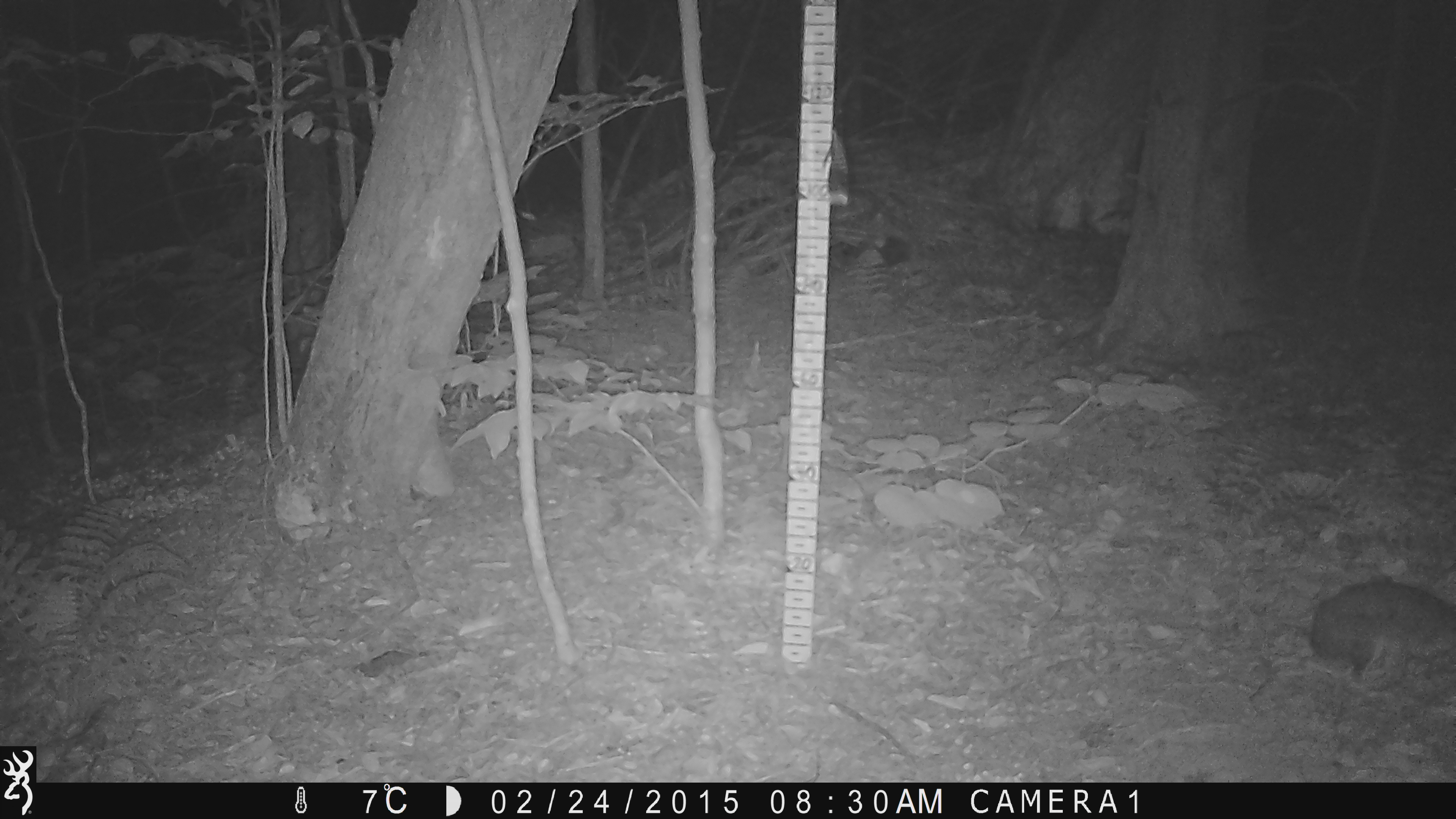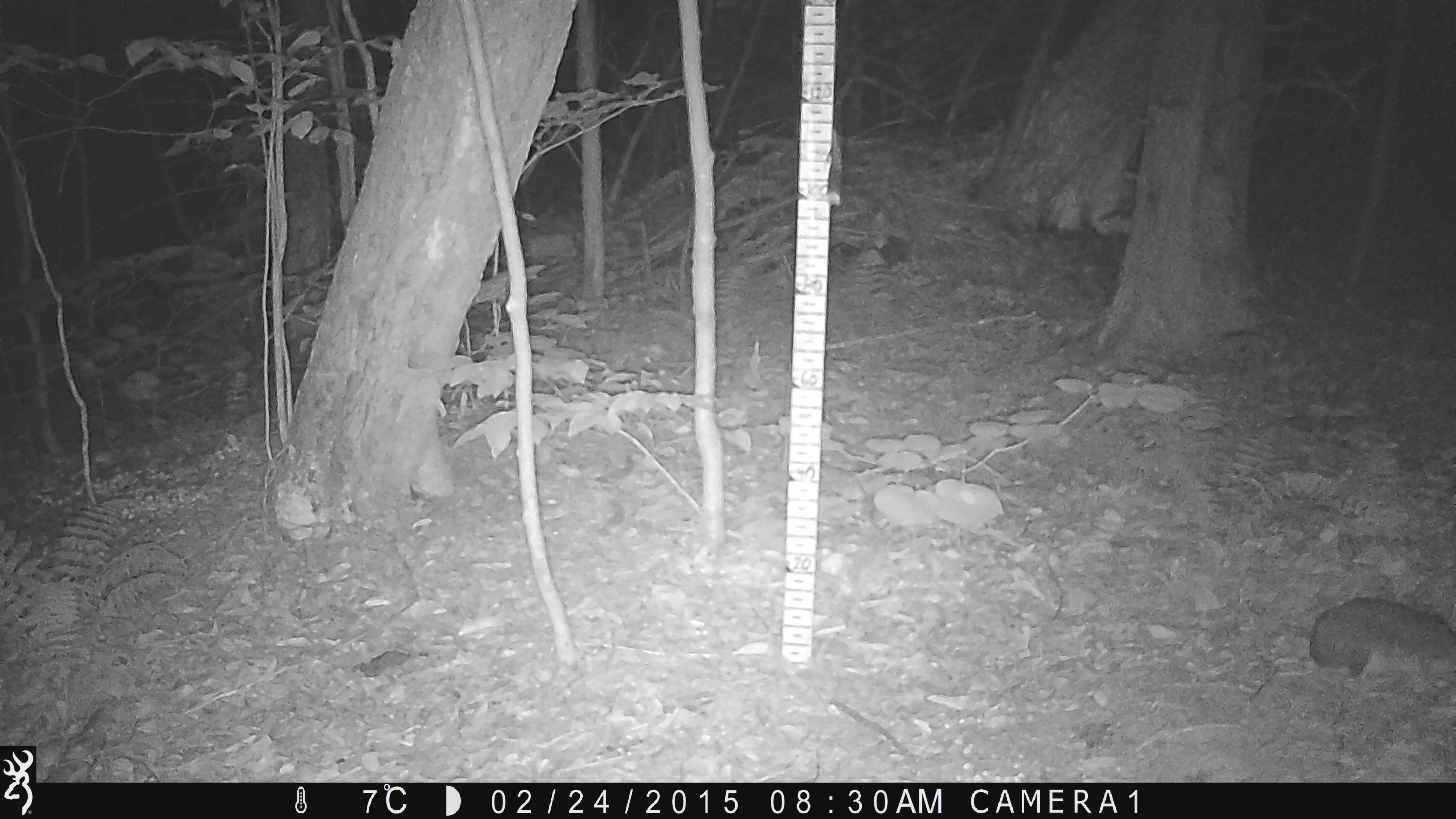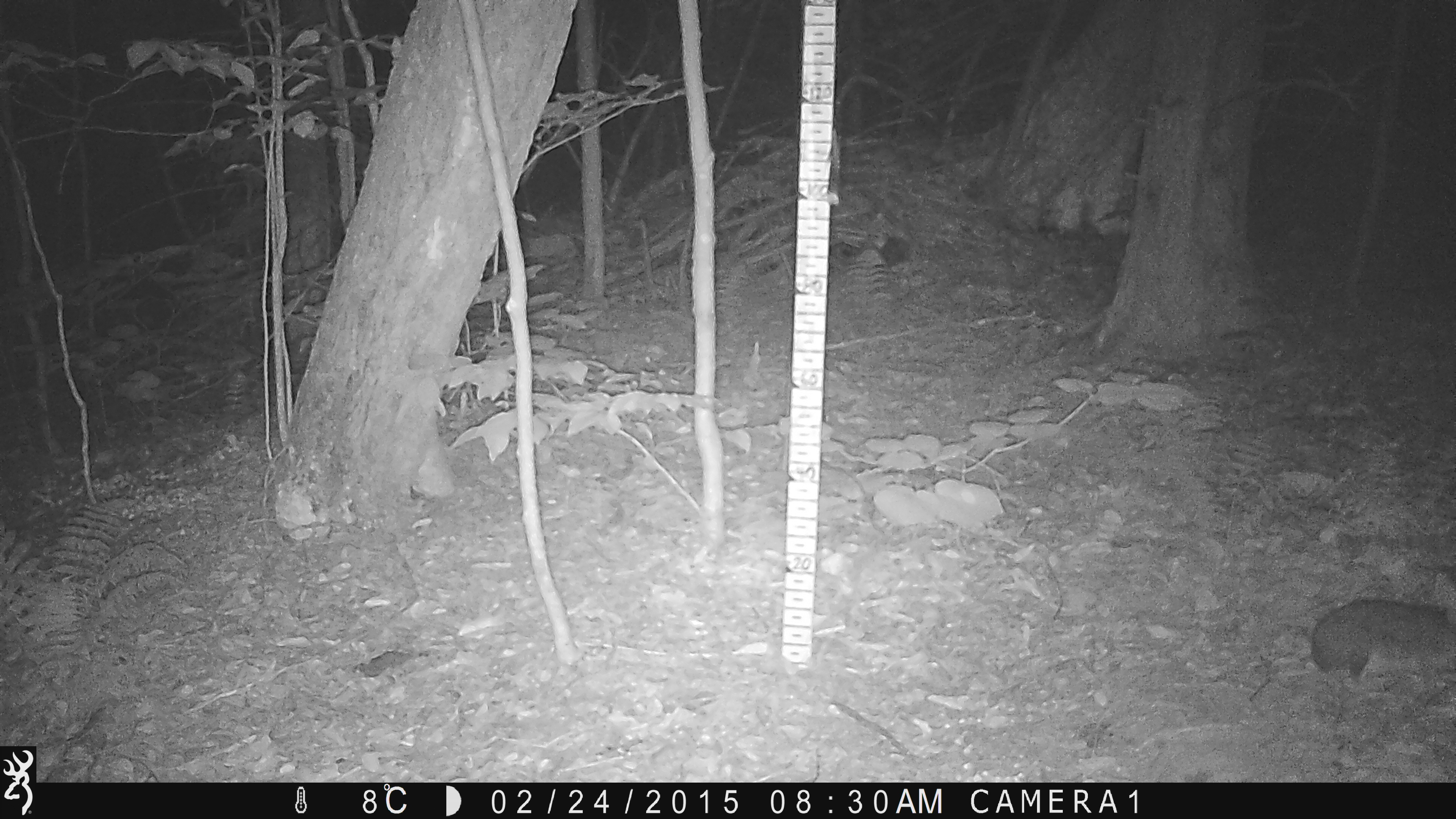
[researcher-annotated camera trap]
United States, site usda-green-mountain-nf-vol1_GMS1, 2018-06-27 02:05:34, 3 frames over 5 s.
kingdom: Animalia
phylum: Chordata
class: Mammalia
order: Lagomorpha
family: Leporidae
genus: Lepus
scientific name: Lepus americanus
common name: snowshoe hare